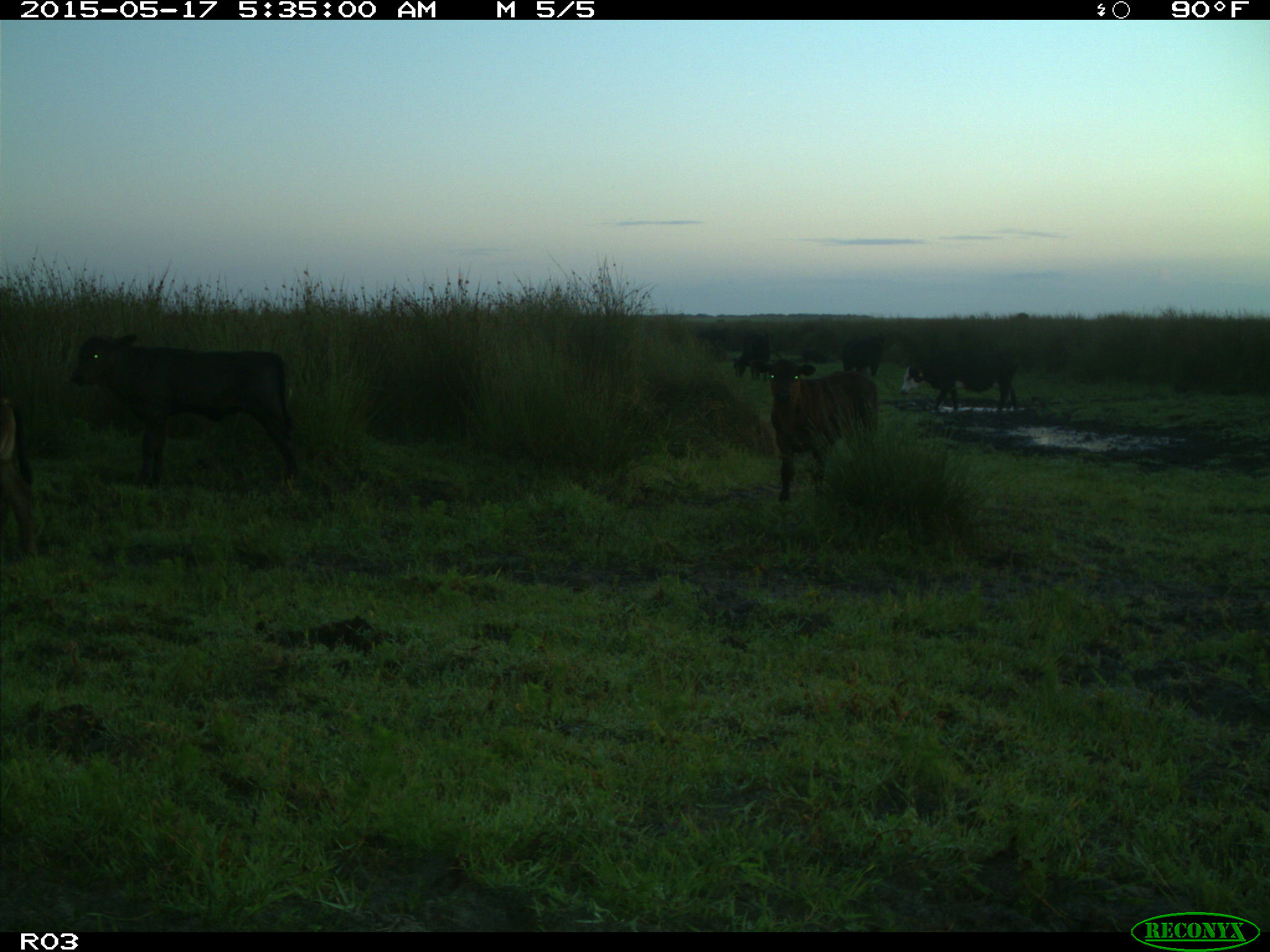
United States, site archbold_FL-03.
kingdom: Animalia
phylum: Chordata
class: Mammalia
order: Artiodactyla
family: Bovidae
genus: Bos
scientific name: Bos taurus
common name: domestic cow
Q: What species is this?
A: Bos taurus (domestic cow).